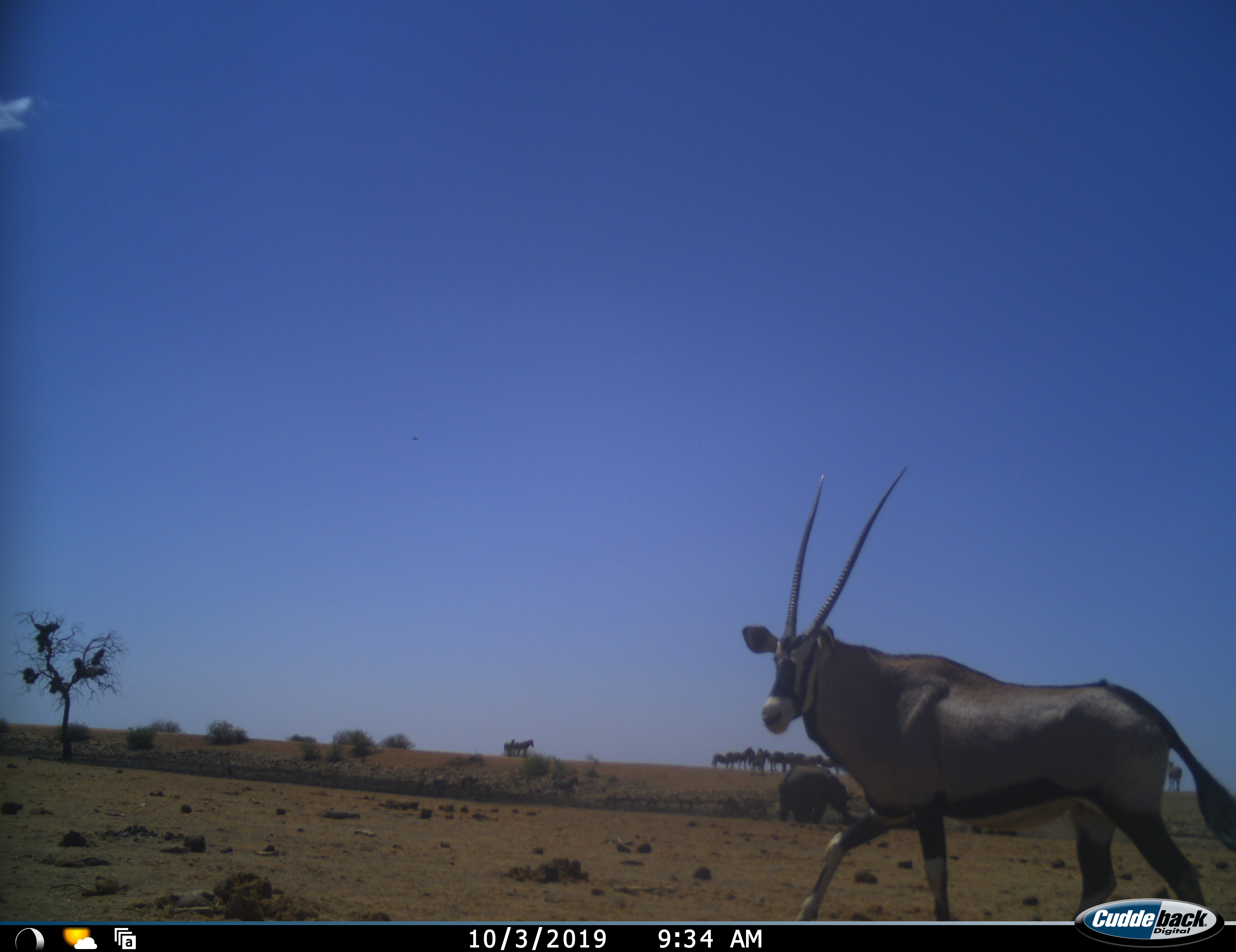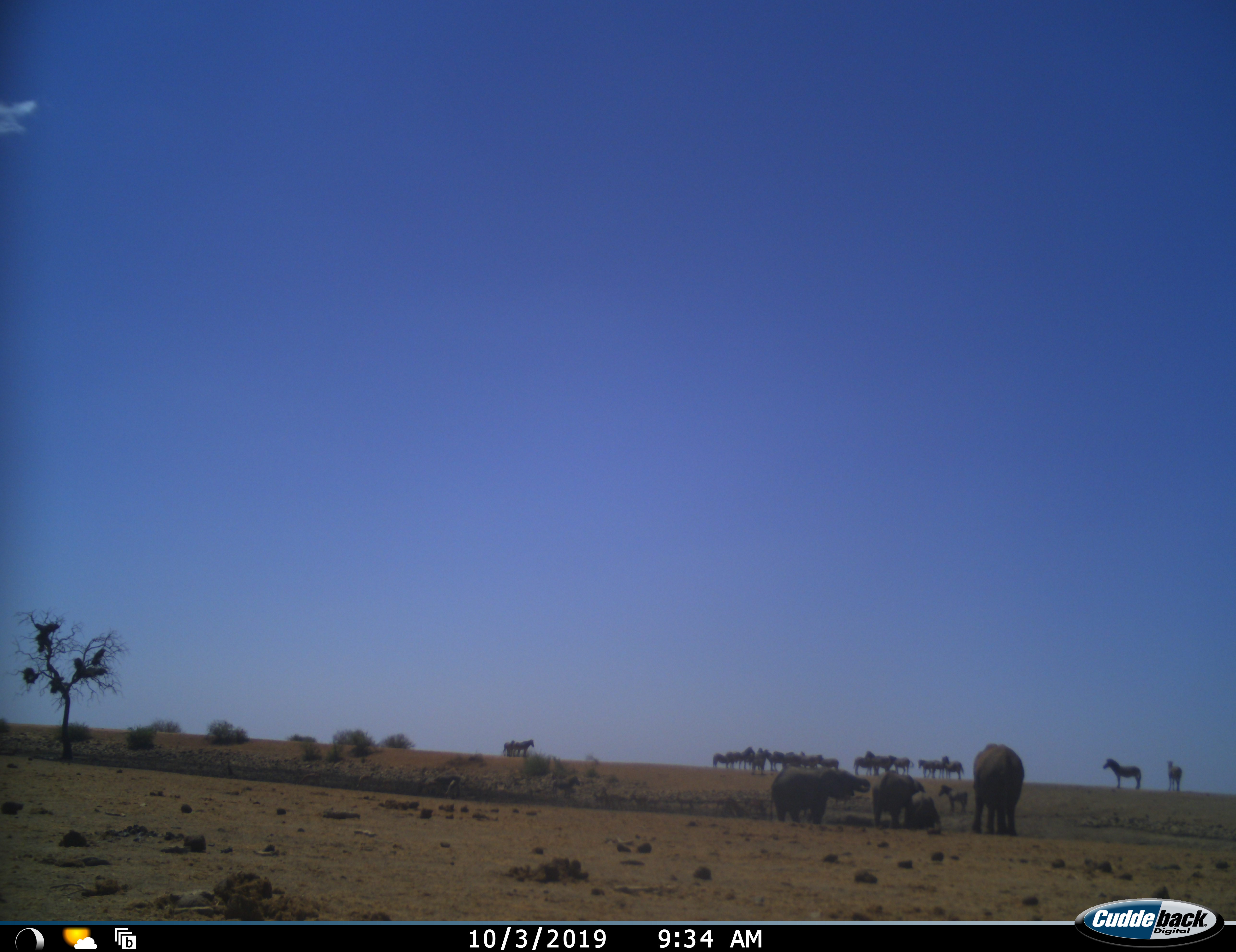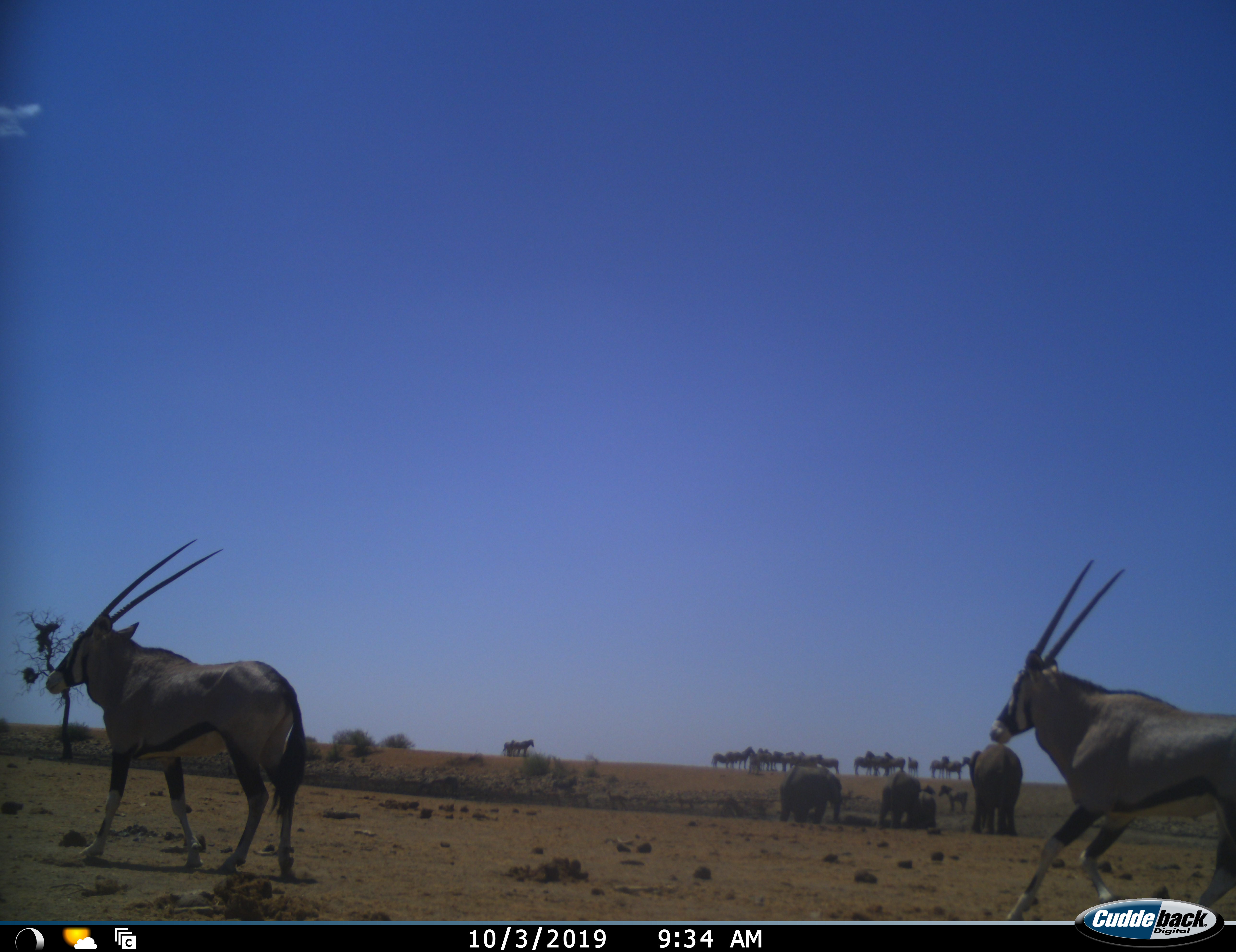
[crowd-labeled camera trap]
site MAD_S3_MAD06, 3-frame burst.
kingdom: Animalia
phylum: Chordata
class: Mammalia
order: Proboscidea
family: Elephantidae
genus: Loxodonta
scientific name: Loxodonta africana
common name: african bush elephant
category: elephant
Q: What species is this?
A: Elephant (african bush elephant) (Loxodonta africana).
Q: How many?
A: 4.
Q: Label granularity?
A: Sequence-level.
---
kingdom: Animalia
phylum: Chordata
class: Mammalia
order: Artiodactyla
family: Bovidae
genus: Oryx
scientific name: Oryx gazella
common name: gemsbok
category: oryx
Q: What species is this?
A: Oryx (gemsbok) (Oryx gazella).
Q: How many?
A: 2.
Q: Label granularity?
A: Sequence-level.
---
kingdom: Animalia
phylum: Chordata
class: Mammalia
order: Perissodactyla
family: Equidae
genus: Equus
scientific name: Equus quagga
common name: plains zebra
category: zebraplains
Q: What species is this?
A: Zebraplains (plains zebra) (Equus quagga).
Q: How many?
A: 11-50.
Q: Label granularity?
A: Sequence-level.